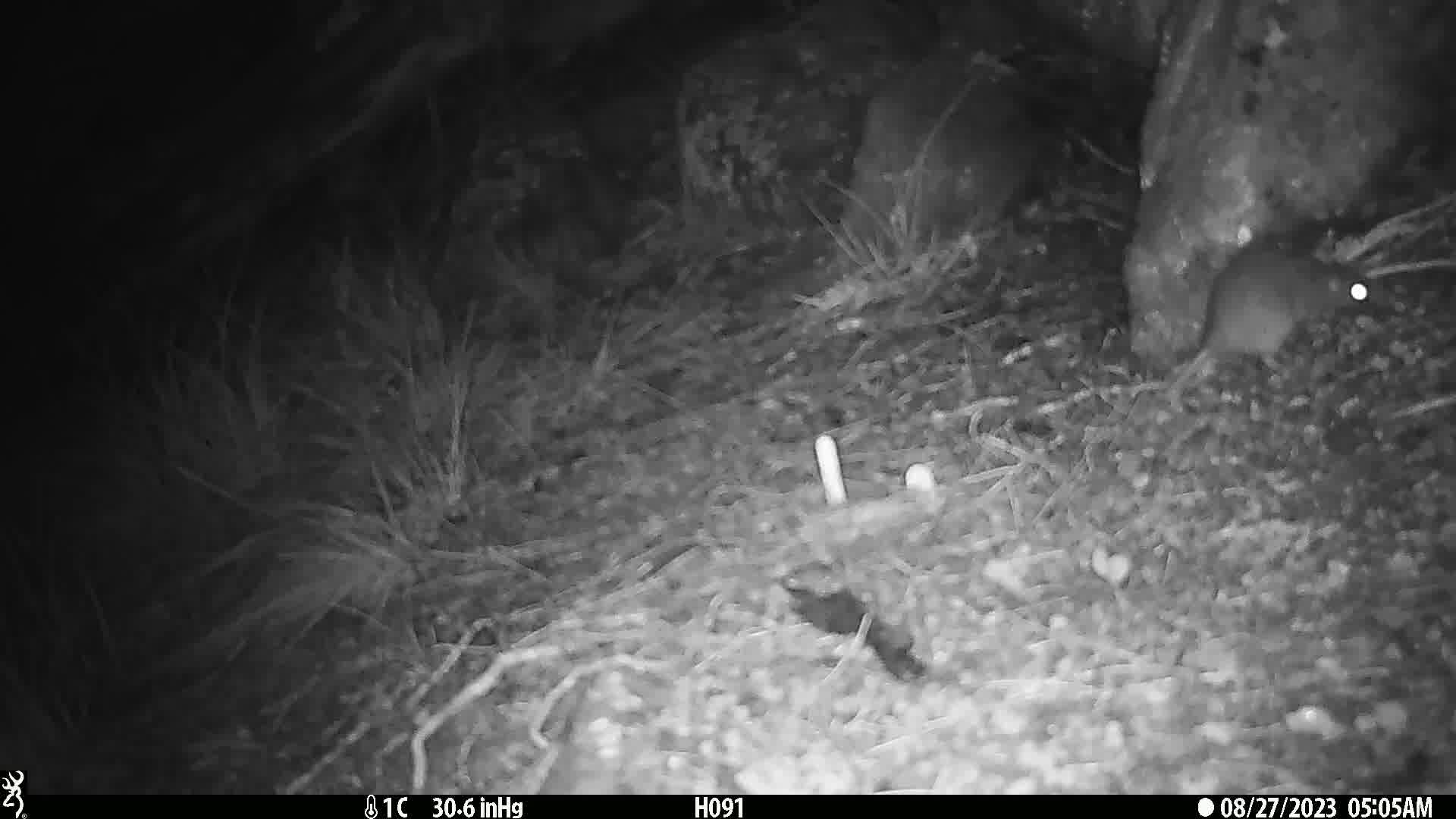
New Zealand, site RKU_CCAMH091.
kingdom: Animalia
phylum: Chordata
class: Mammalia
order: Rodentia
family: Muridae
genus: Rattus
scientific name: Rattus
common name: rat